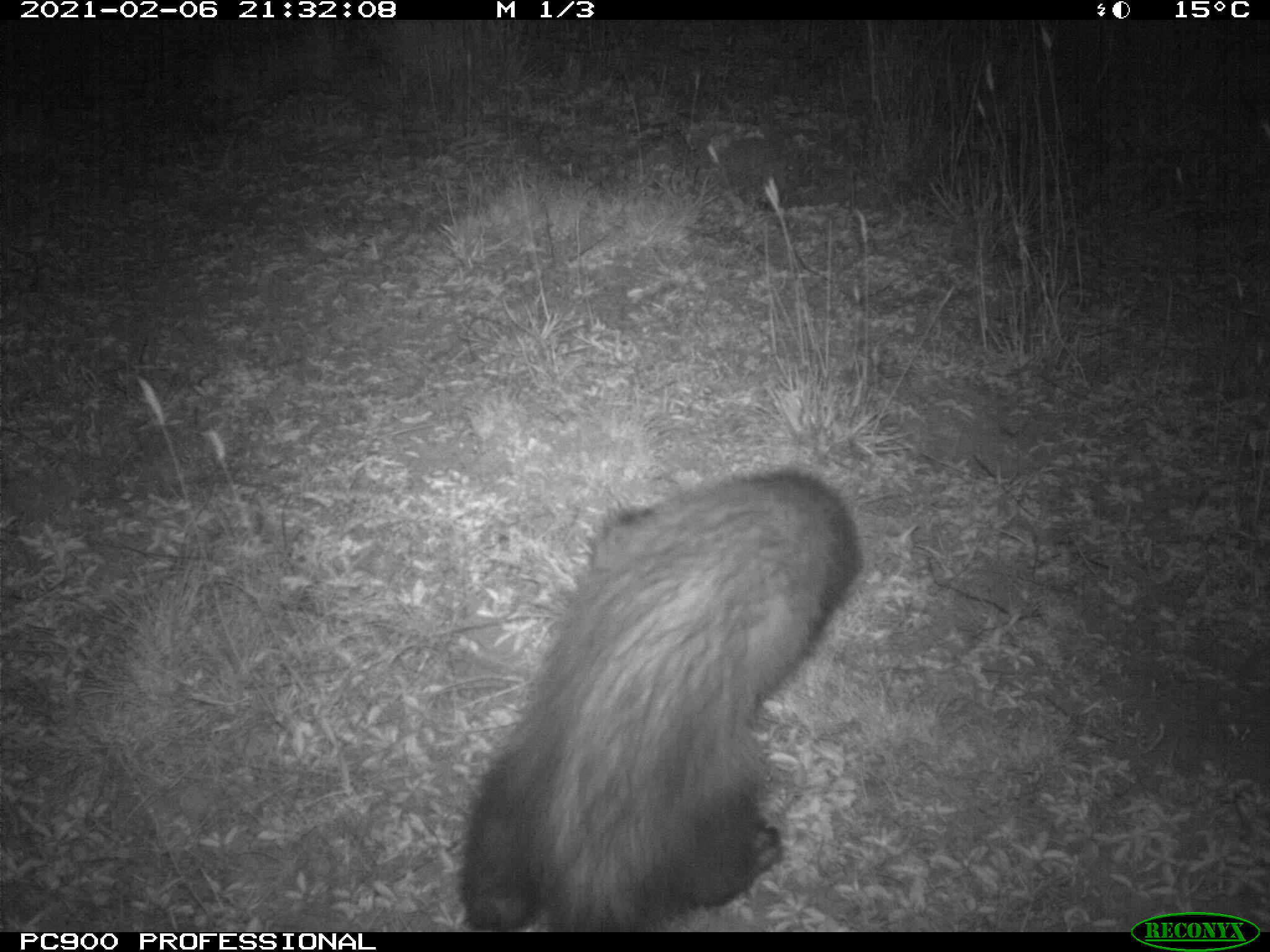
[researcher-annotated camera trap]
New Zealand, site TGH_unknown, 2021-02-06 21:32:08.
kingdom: Animalia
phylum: Chordata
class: Mammalia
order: Carnivora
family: Mustelidae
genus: Mustela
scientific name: Mustela furo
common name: ferret